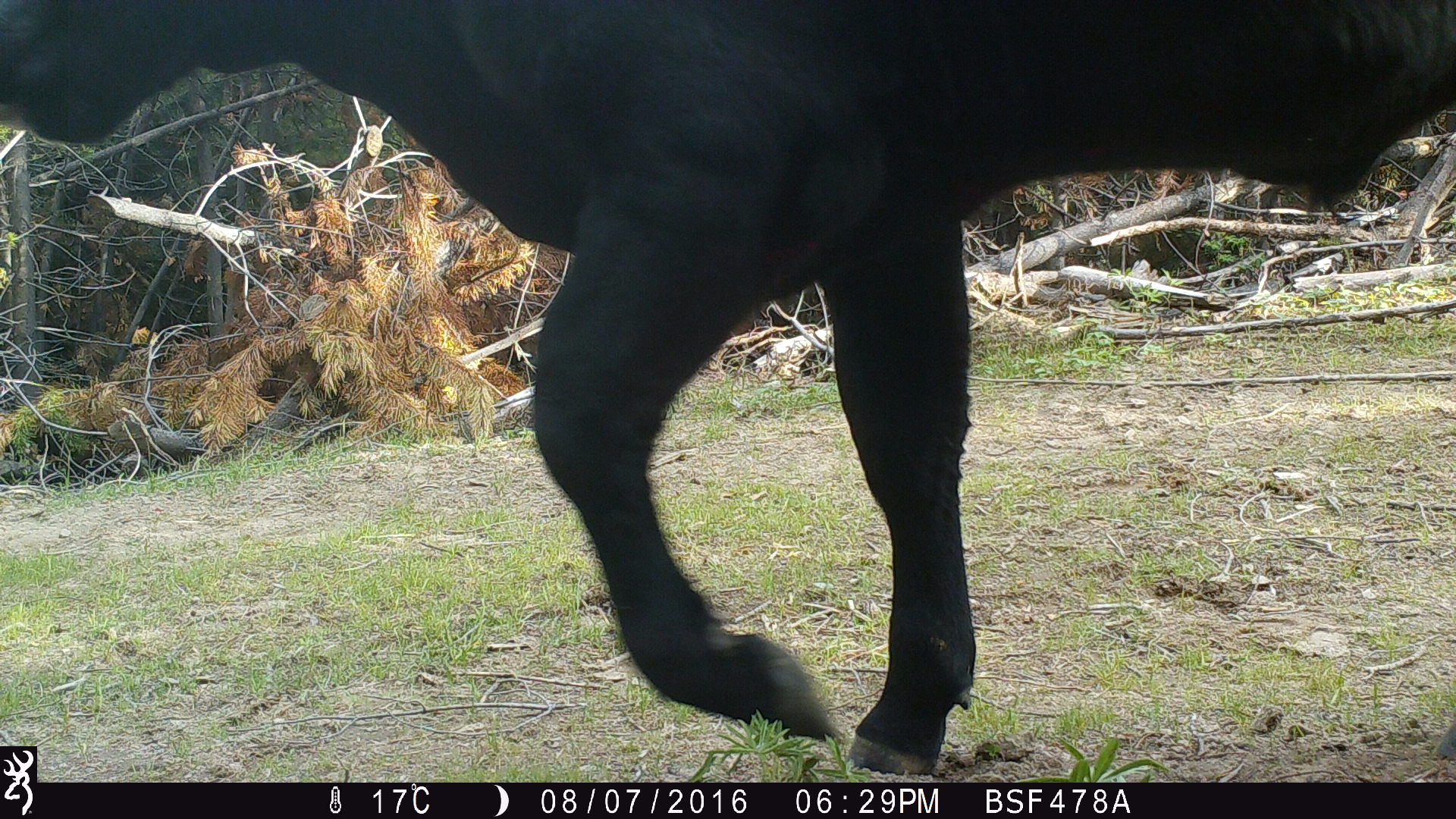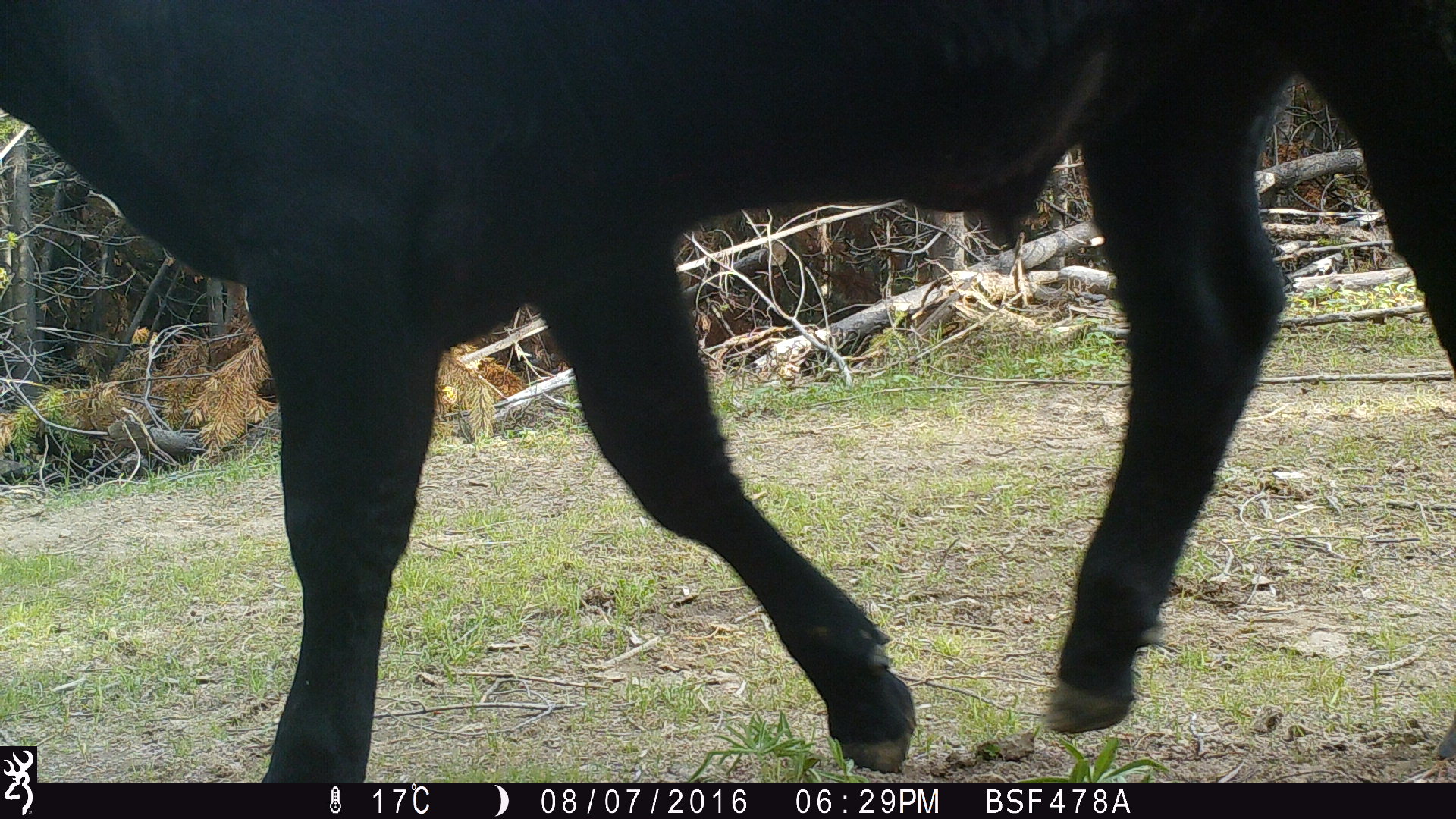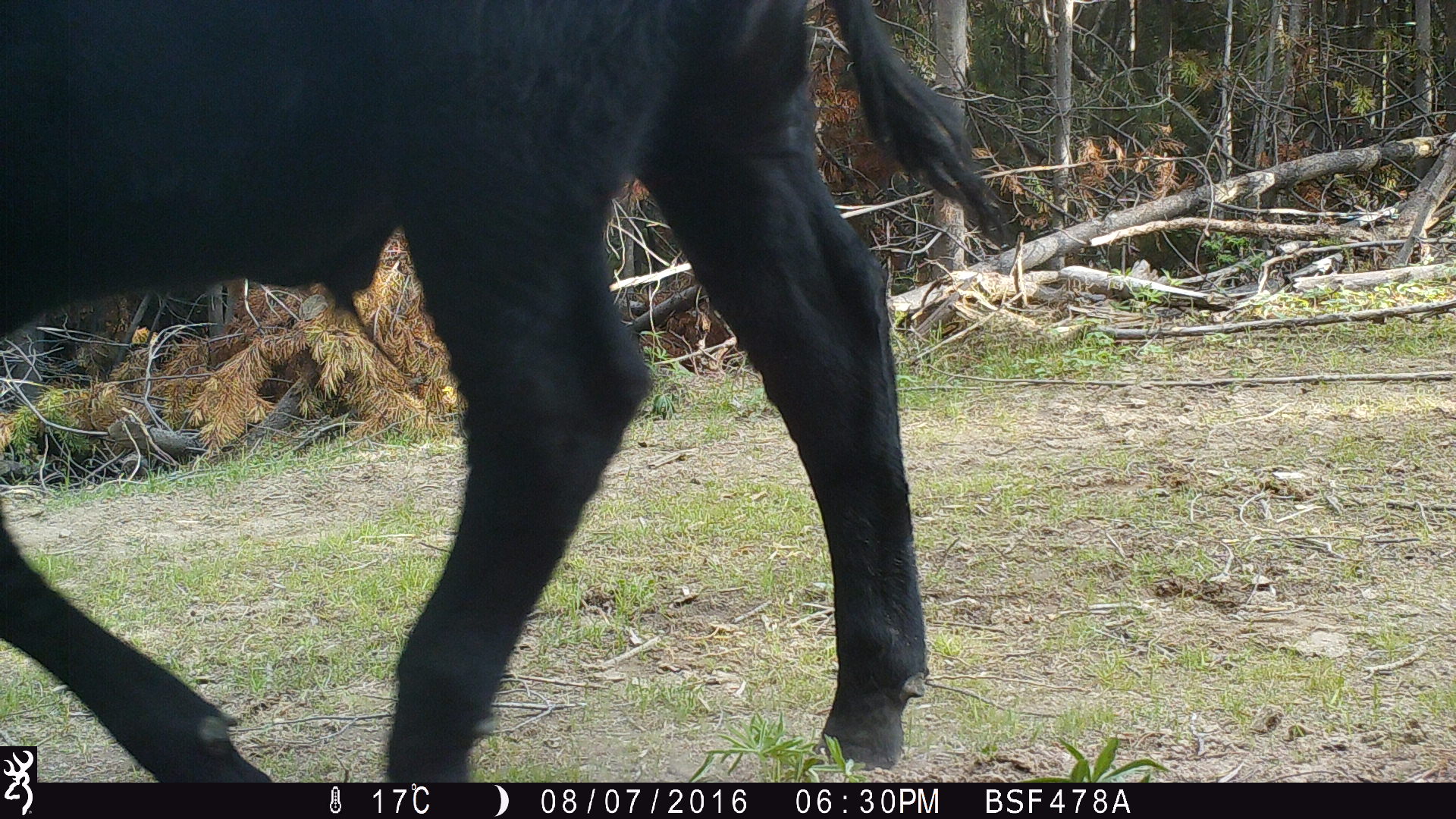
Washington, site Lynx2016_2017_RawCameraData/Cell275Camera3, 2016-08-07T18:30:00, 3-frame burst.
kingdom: Animalia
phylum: Chordata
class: Mammalia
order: Artiodactyla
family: Bovidae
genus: Bos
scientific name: Bos taurus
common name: domestic cattle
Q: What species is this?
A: Domestic cattle (Bos taurus).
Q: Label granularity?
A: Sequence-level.